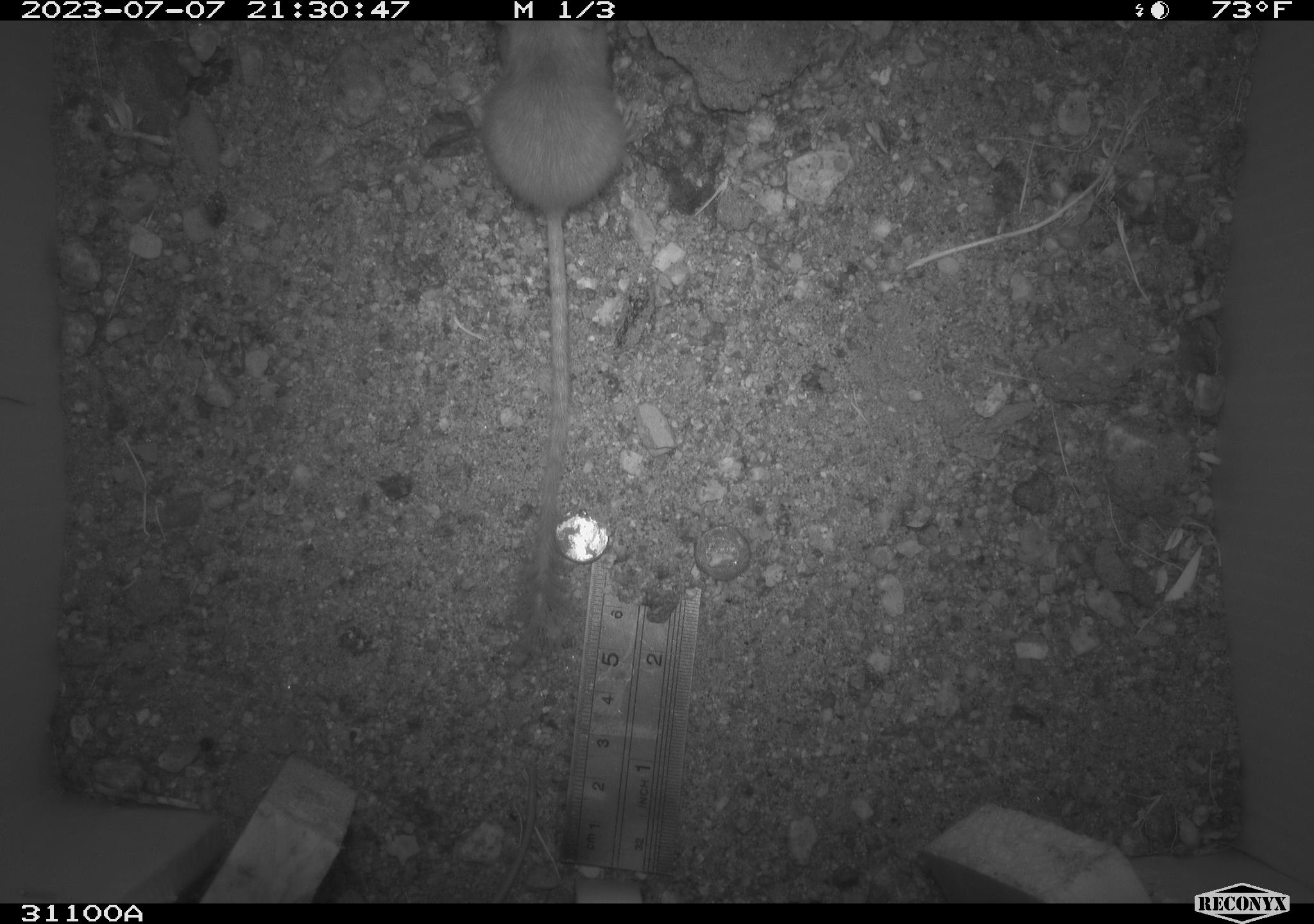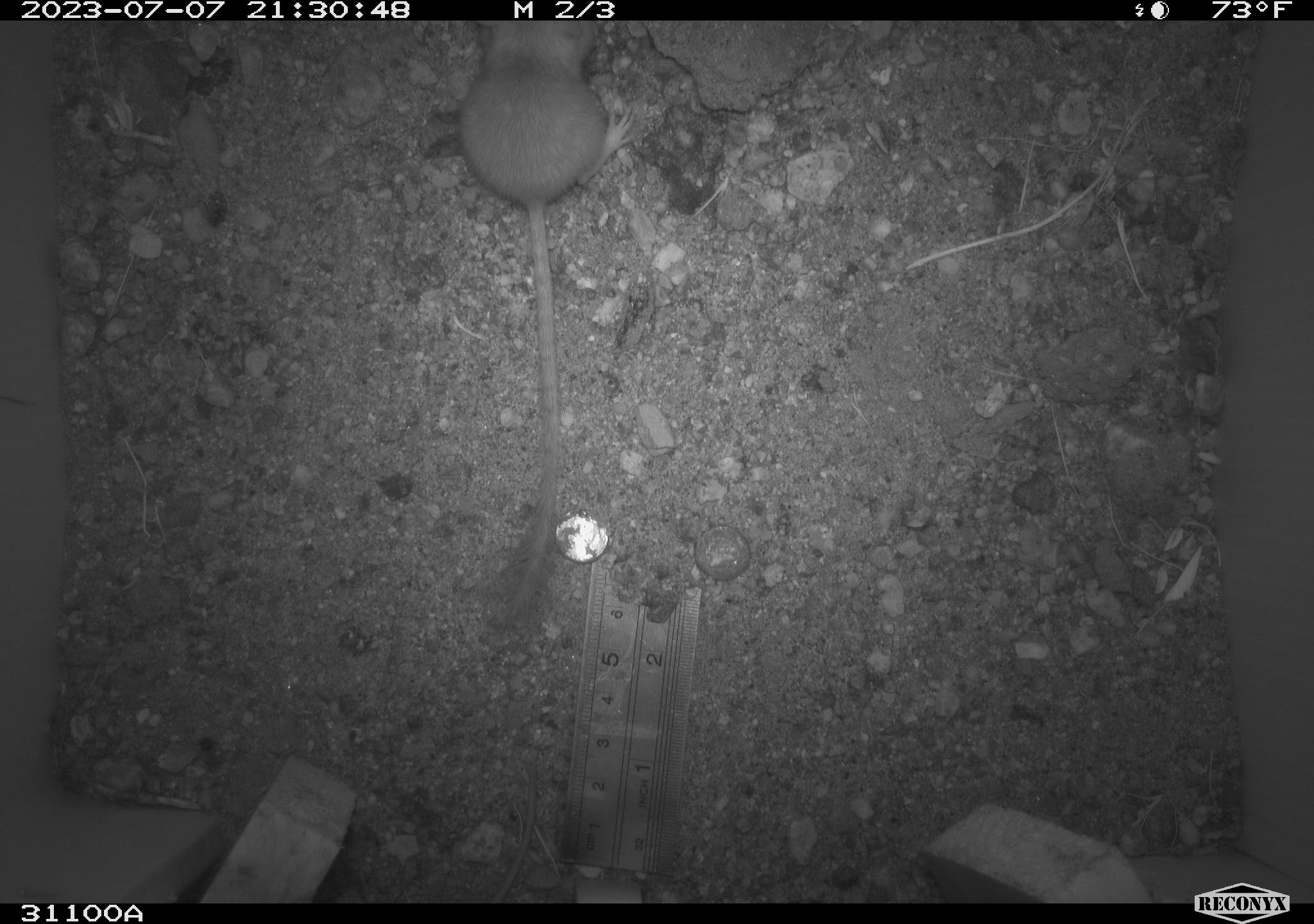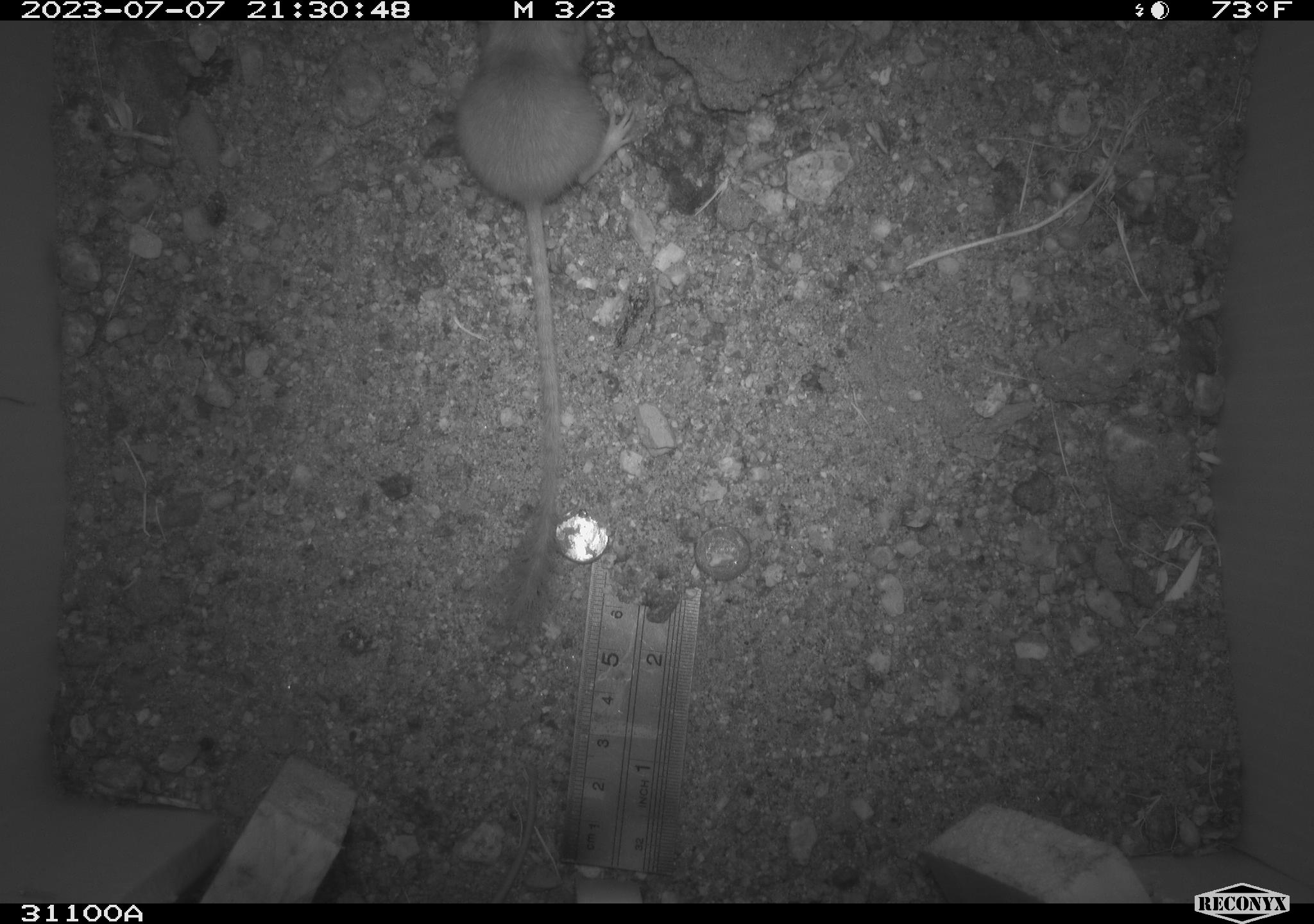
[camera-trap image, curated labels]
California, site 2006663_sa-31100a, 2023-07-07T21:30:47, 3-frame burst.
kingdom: Animalia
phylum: Chordata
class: Mammalia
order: Rodentia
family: Heteromyidae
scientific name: Heteromyidae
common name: kangaroo rats and pocket mice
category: heteromyidae family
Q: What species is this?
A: Heteromyidae family (kangaroo rats and pocket mice) (Heteromyidae).